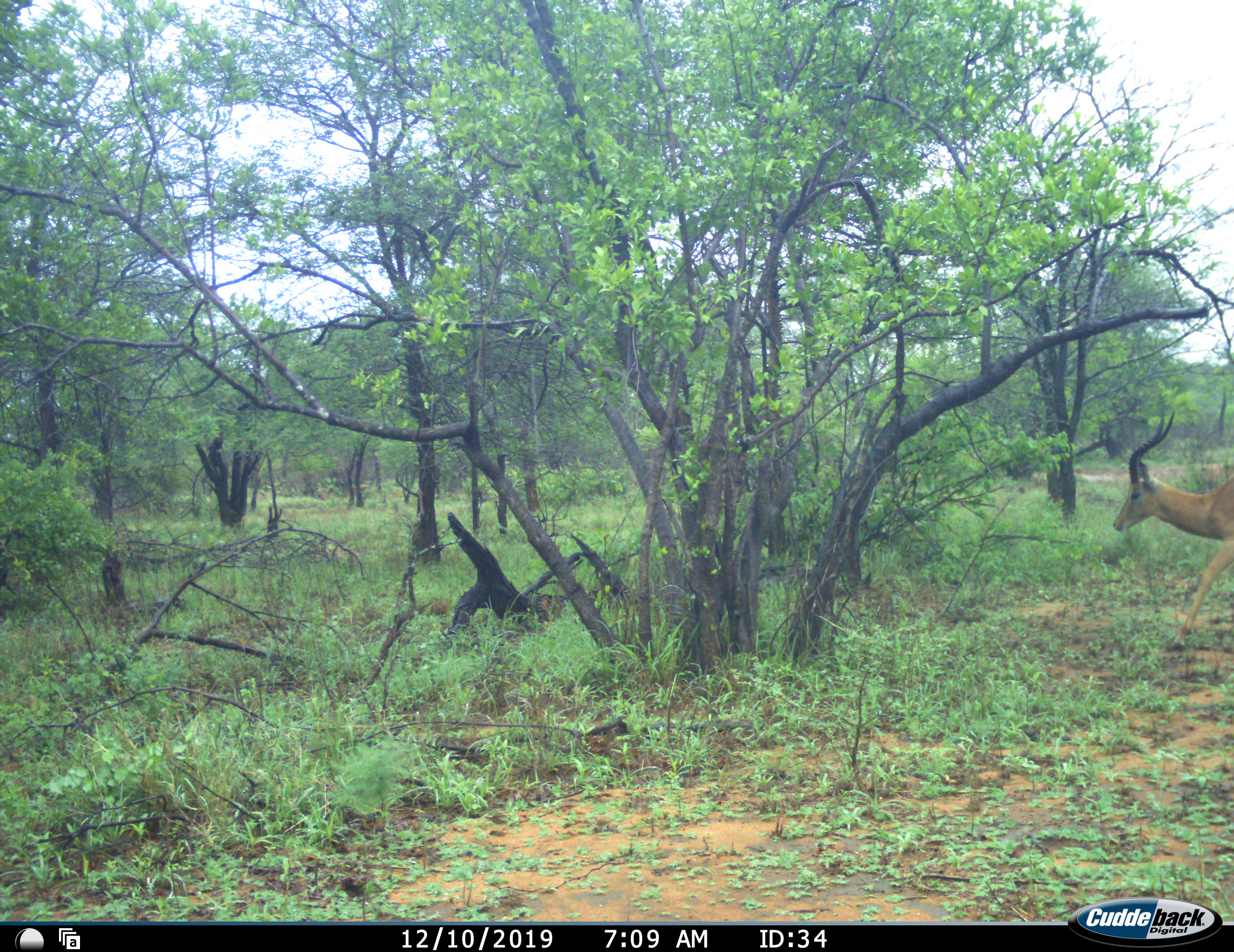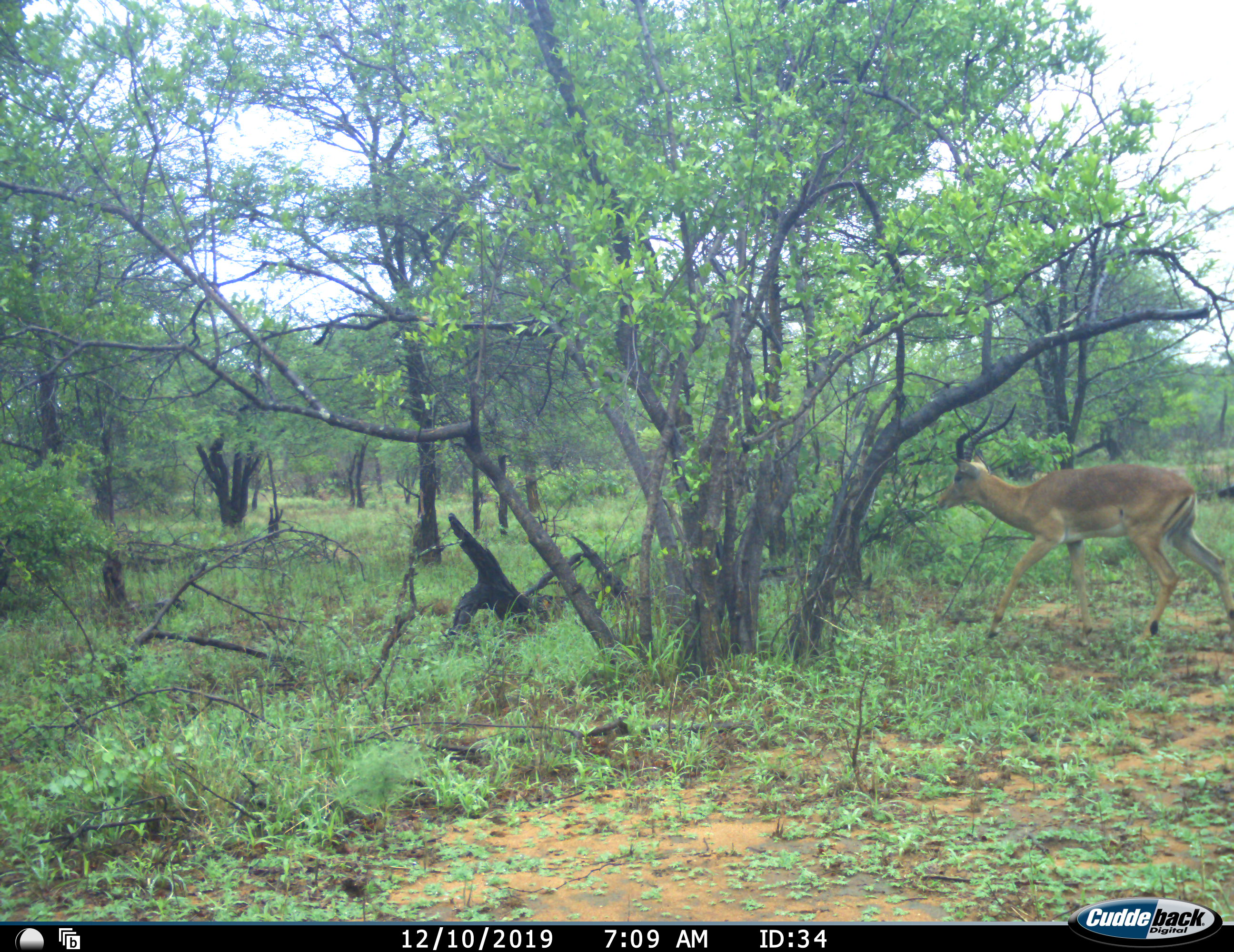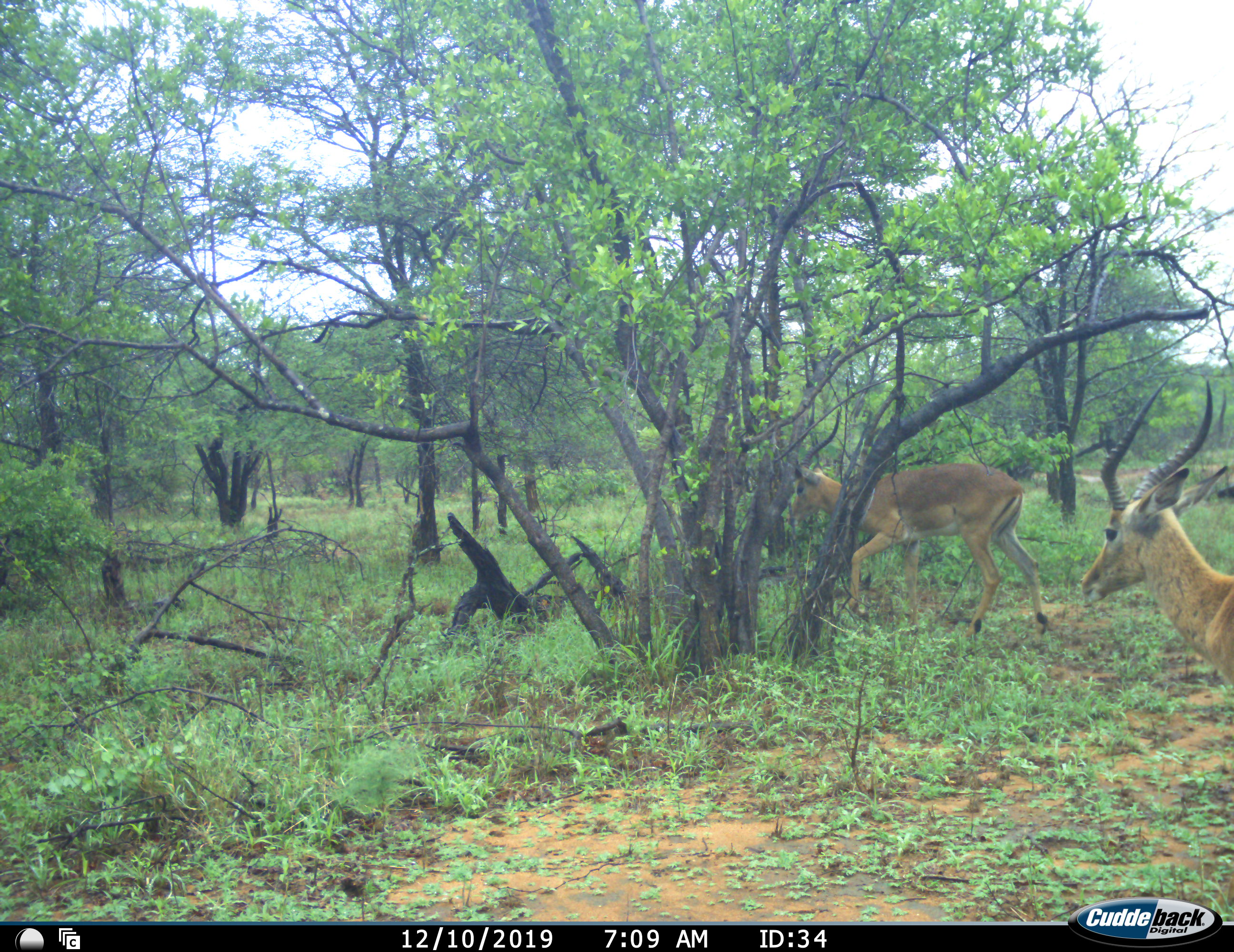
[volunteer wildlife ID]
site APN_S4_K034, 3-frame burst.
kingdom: Animalia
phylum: Chordata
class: Mammalia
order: Artiodactyla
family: Bovidae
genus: Aepyceros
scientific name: Aepyceros melampus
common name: impala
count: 2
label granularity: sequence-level